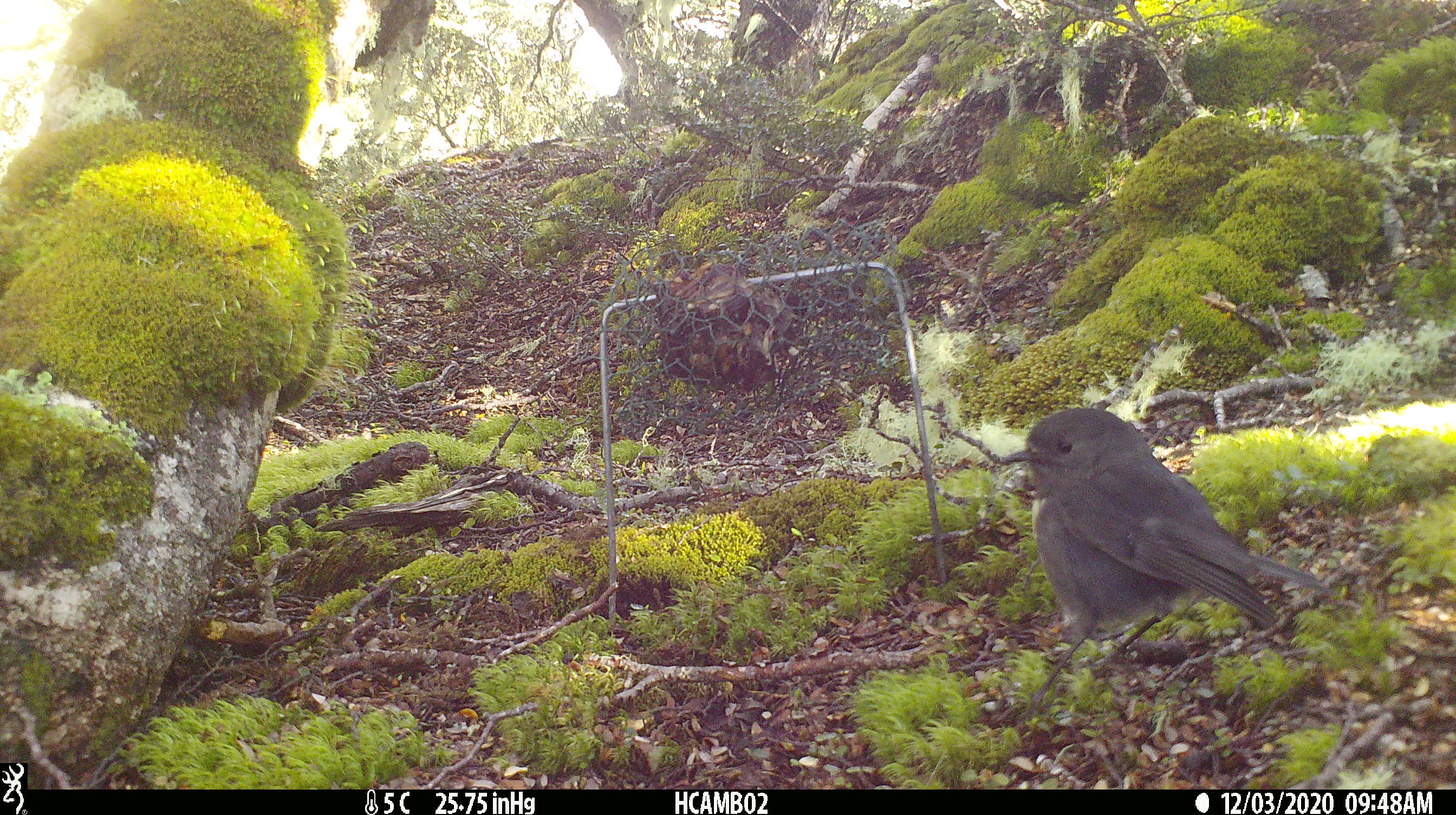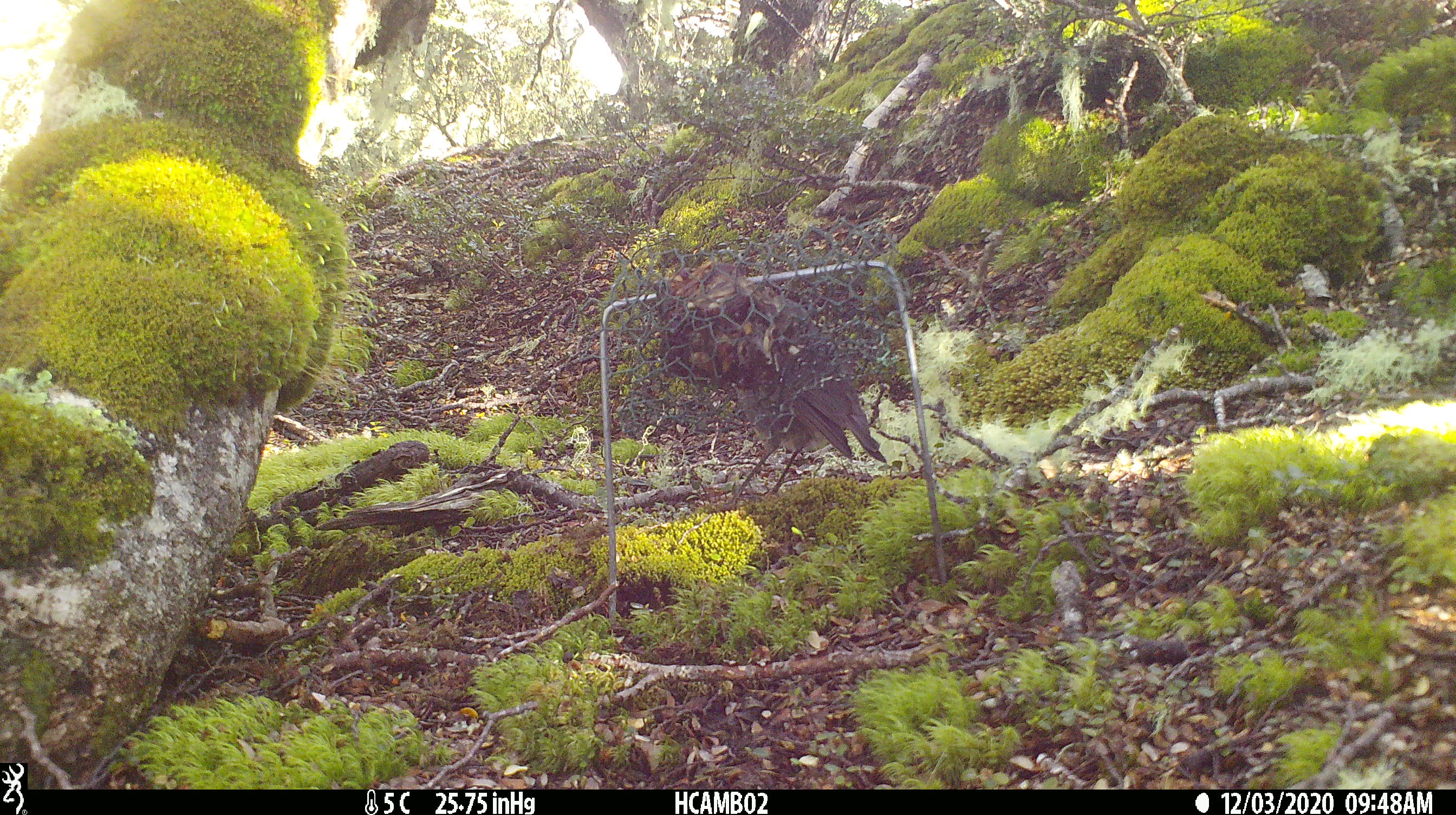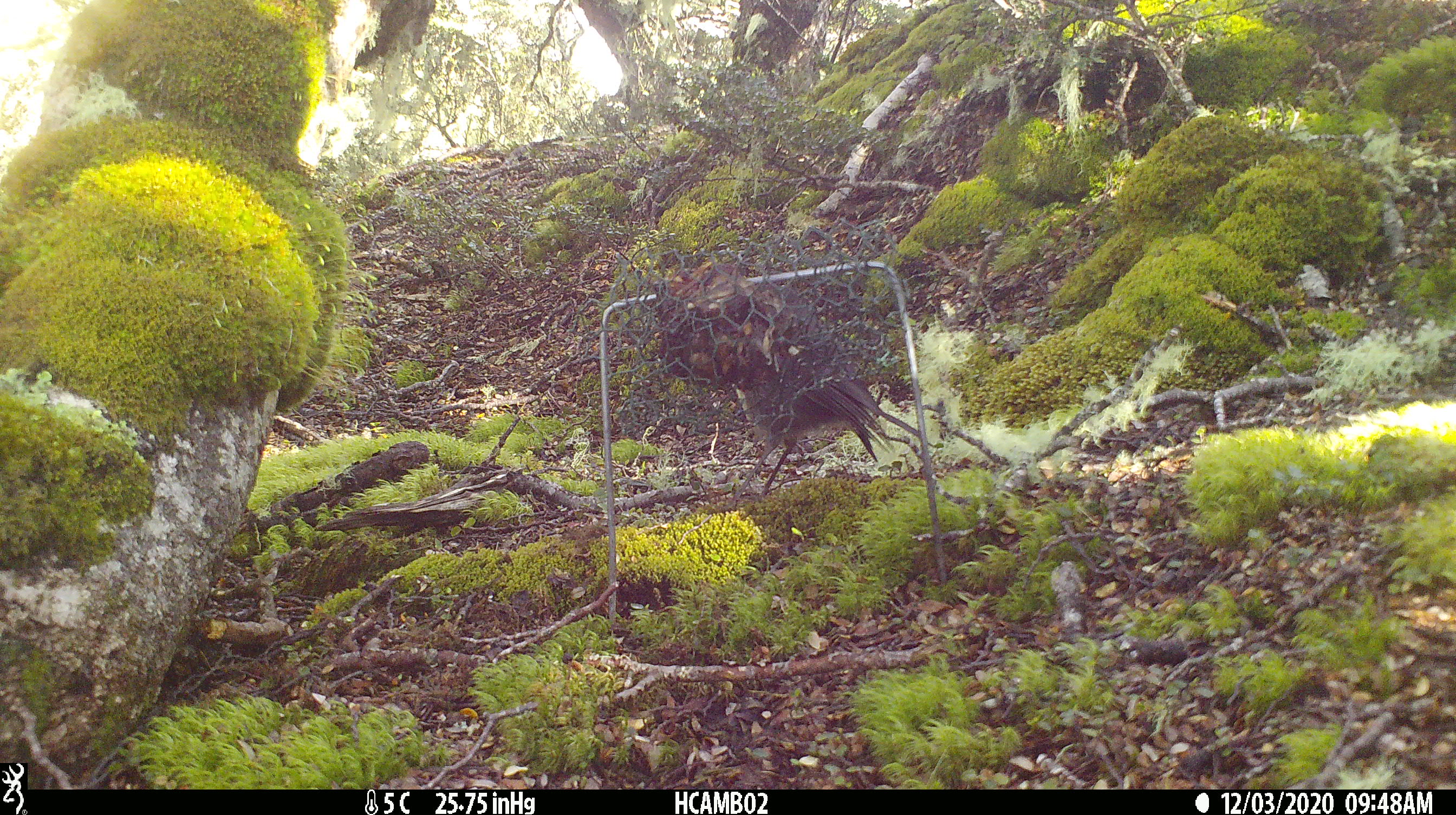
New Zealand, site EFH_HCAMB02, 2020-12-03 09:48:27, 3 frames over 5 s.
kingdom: Animalia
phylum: Chordata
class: Aves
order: Passeriformes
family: Petroicidae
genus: Petroica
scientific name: Petroica australis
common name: new zealand robin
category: robin